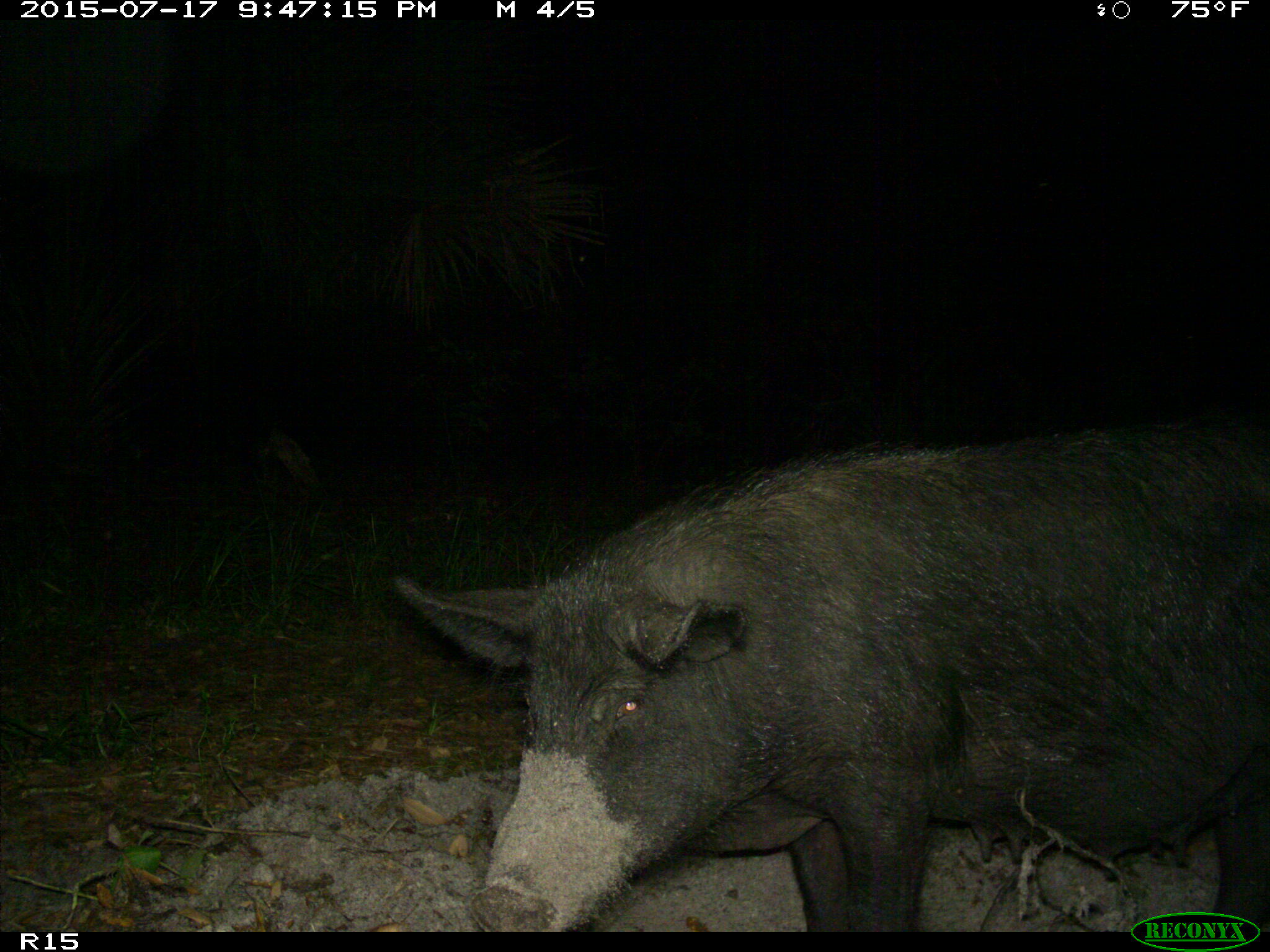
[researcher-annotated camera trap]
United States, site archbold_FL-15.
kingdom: Animalia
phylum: Chordata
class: Mammalia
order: Artiodactyla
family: Suidae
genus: Sus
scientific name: Sus scrofa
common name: wild boar